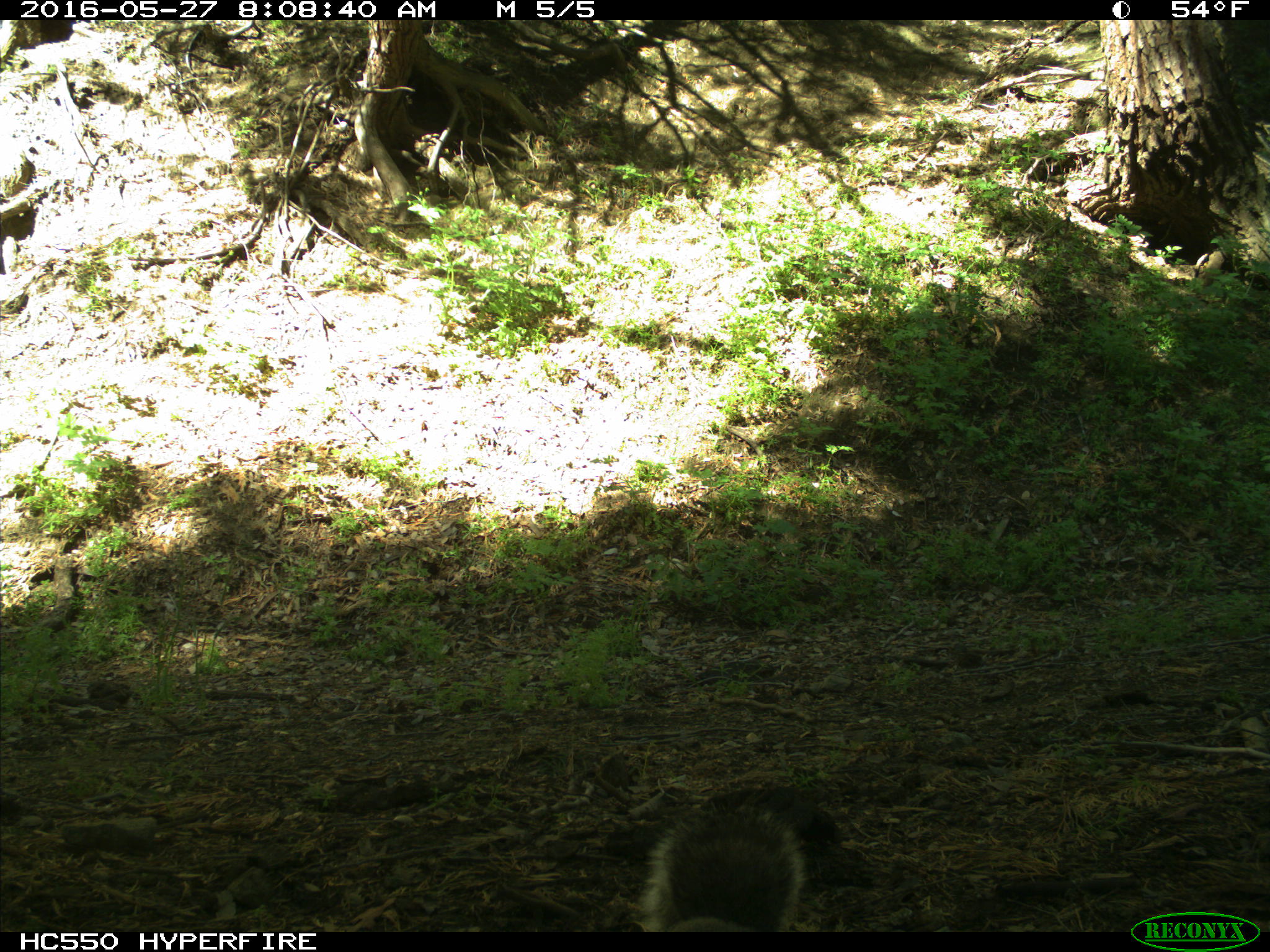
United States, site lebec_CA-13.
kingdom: Animalia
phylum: Chordata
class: Mammalia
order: Rodentia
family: Sciuridae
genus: Sciurus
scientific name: Sciurus carolinensis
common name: eastern gray squirrel